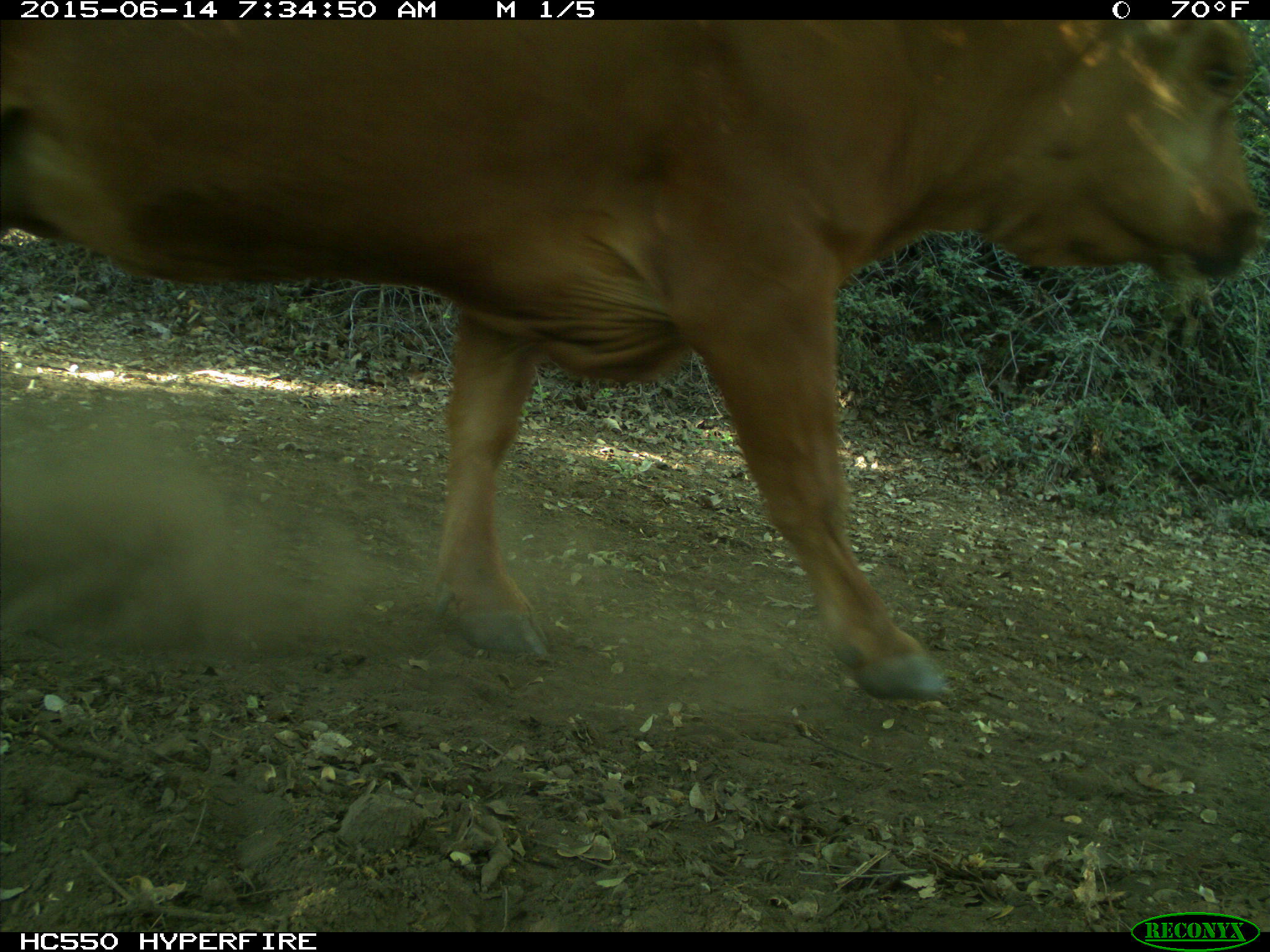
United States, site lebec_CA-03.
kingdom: Animalia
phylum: Chordata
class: Mammalia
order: Artiodactyla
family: Bovidae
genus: Bos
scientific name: Bos taurus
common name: domestic cow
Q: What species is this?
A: Bos taurus (domestic cow).